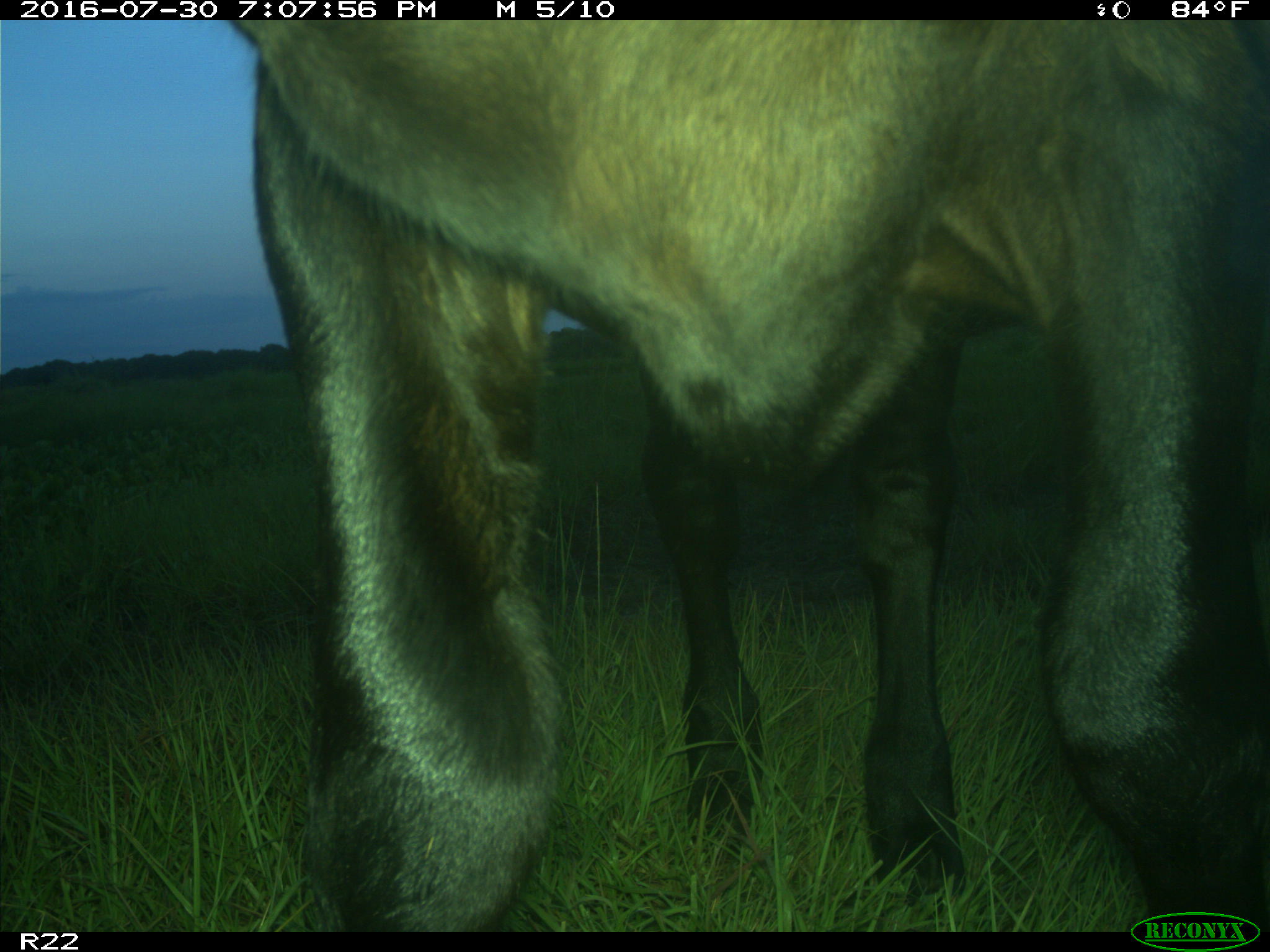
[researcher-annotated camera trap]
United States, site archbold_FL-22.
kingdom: Animalia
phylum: Chordata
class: Mammalia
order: Artiodactyla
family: Bovidae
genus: Bos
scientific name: Bos taurus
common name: domestic cow